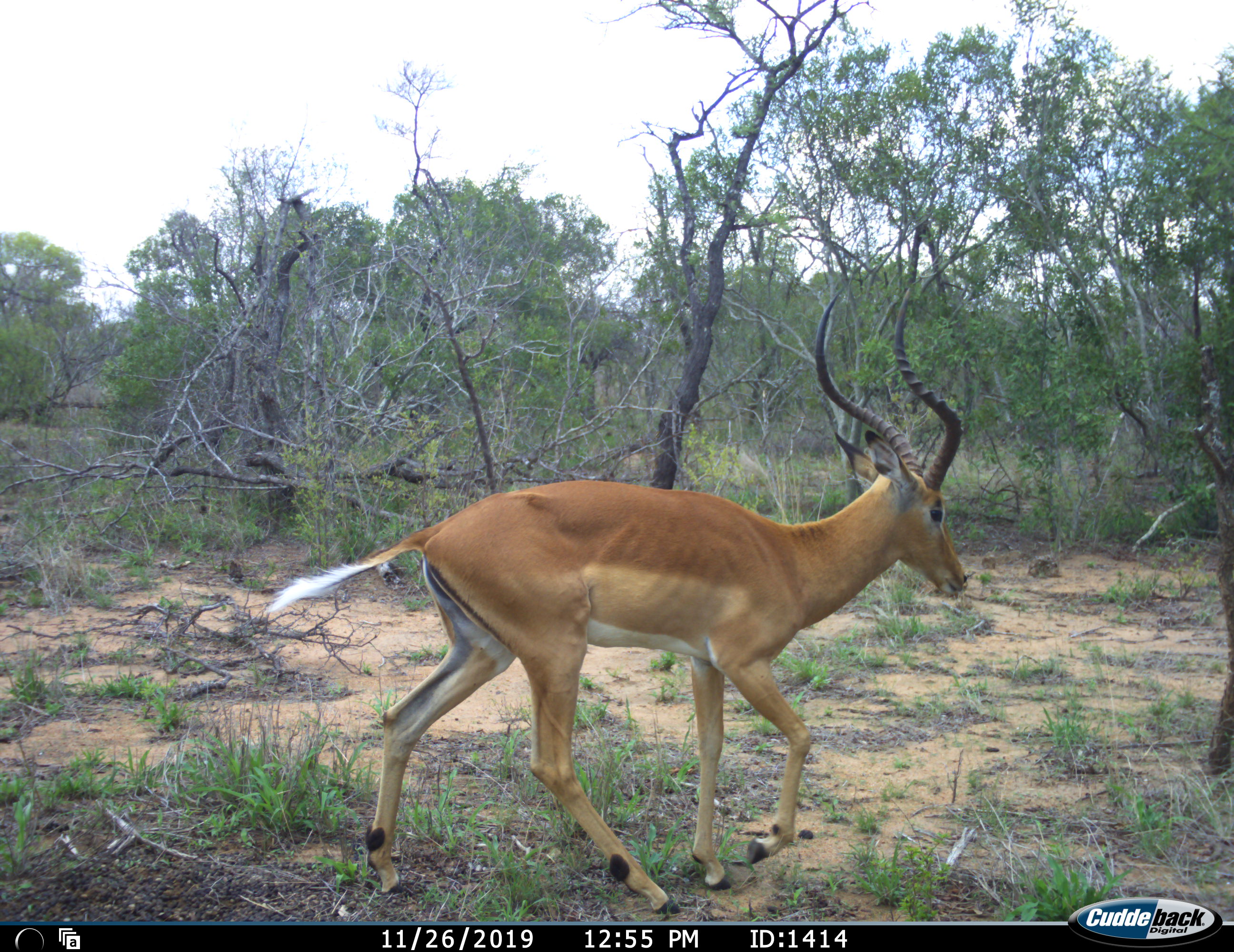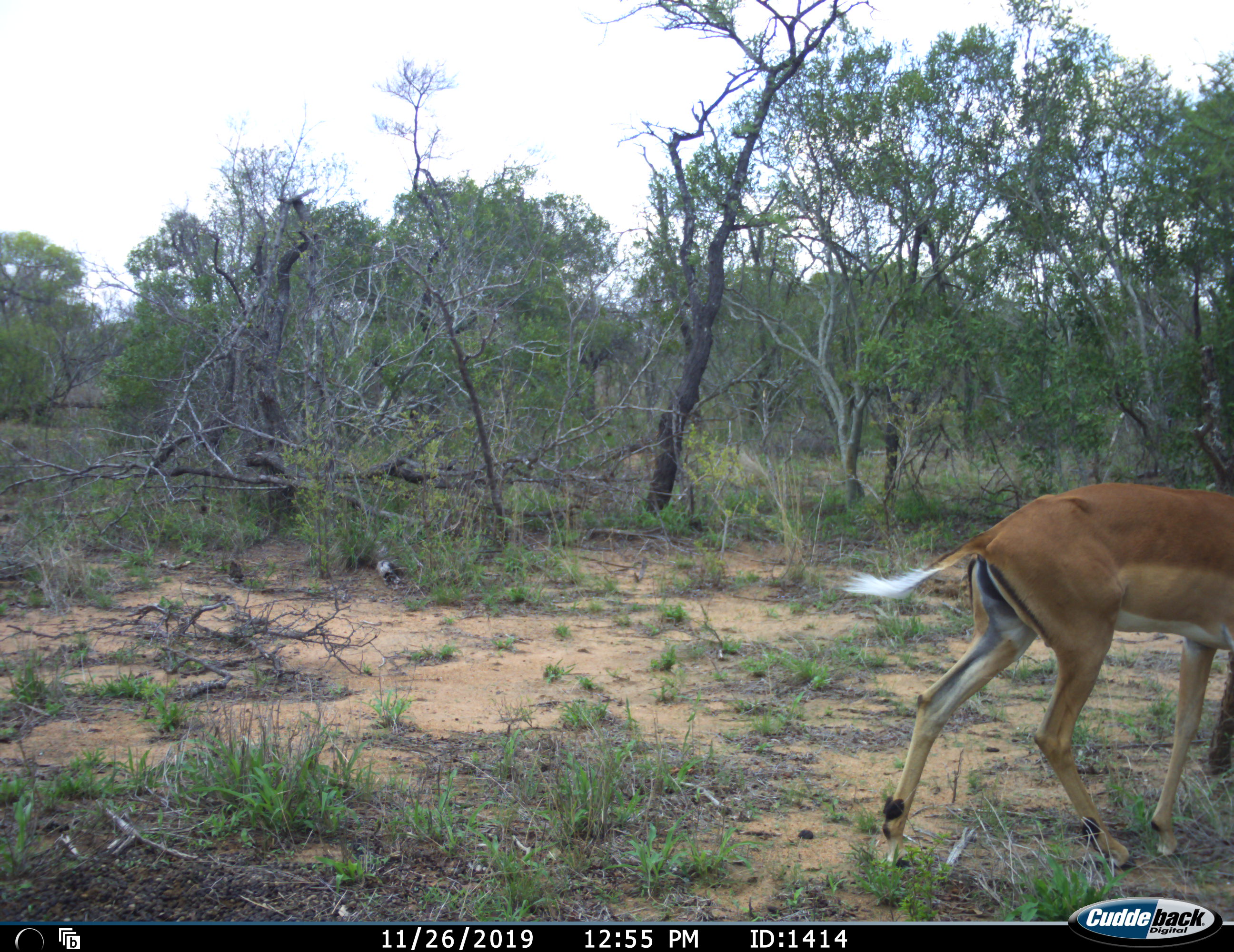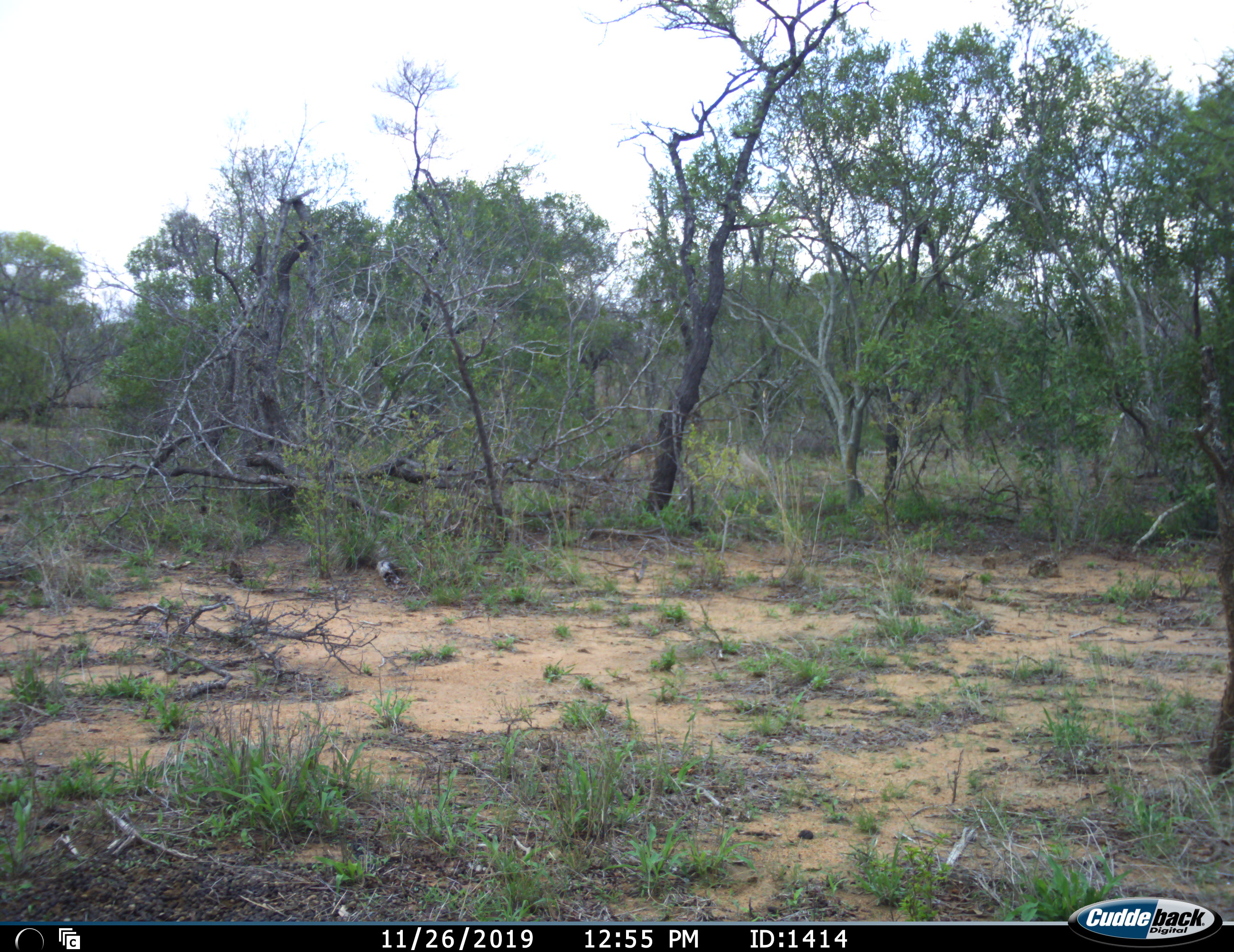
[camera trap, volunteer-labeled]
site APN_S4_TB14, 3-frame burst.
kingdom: Animalia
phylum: Chordata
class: Mammalia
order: Artiodactyla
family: Bovidae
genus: Aepyceros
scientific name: Aepyceros melampus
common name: impala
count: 1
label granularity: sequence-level